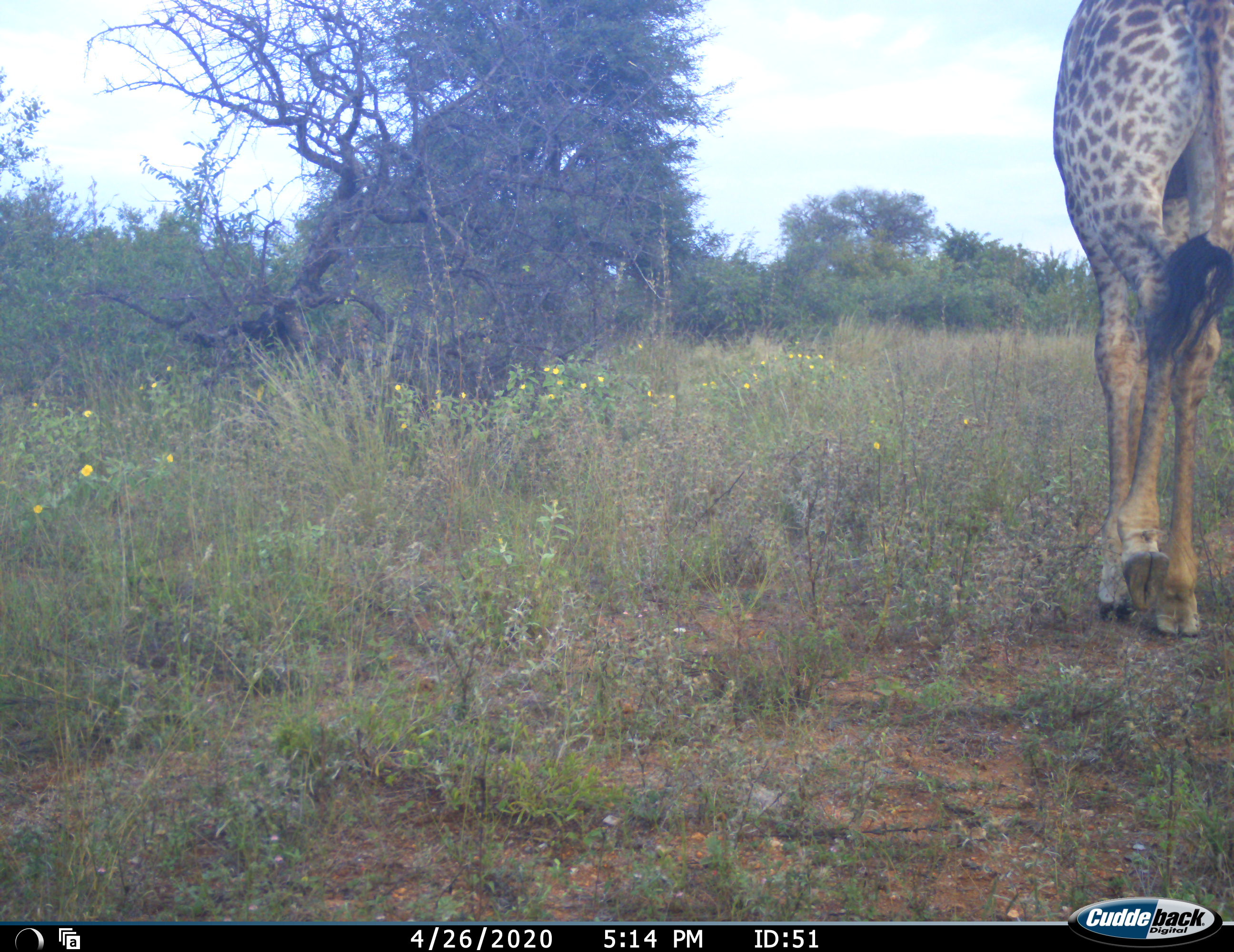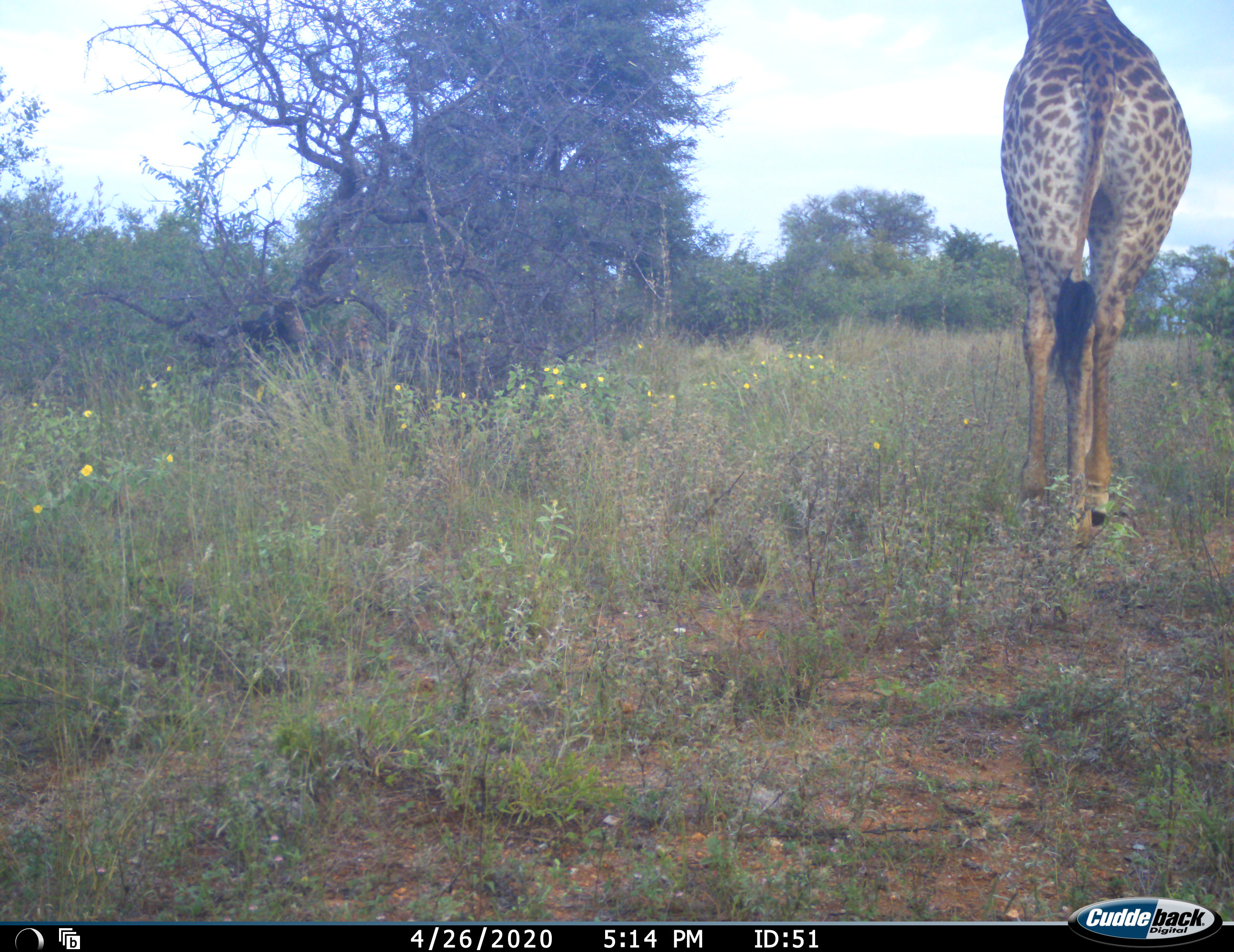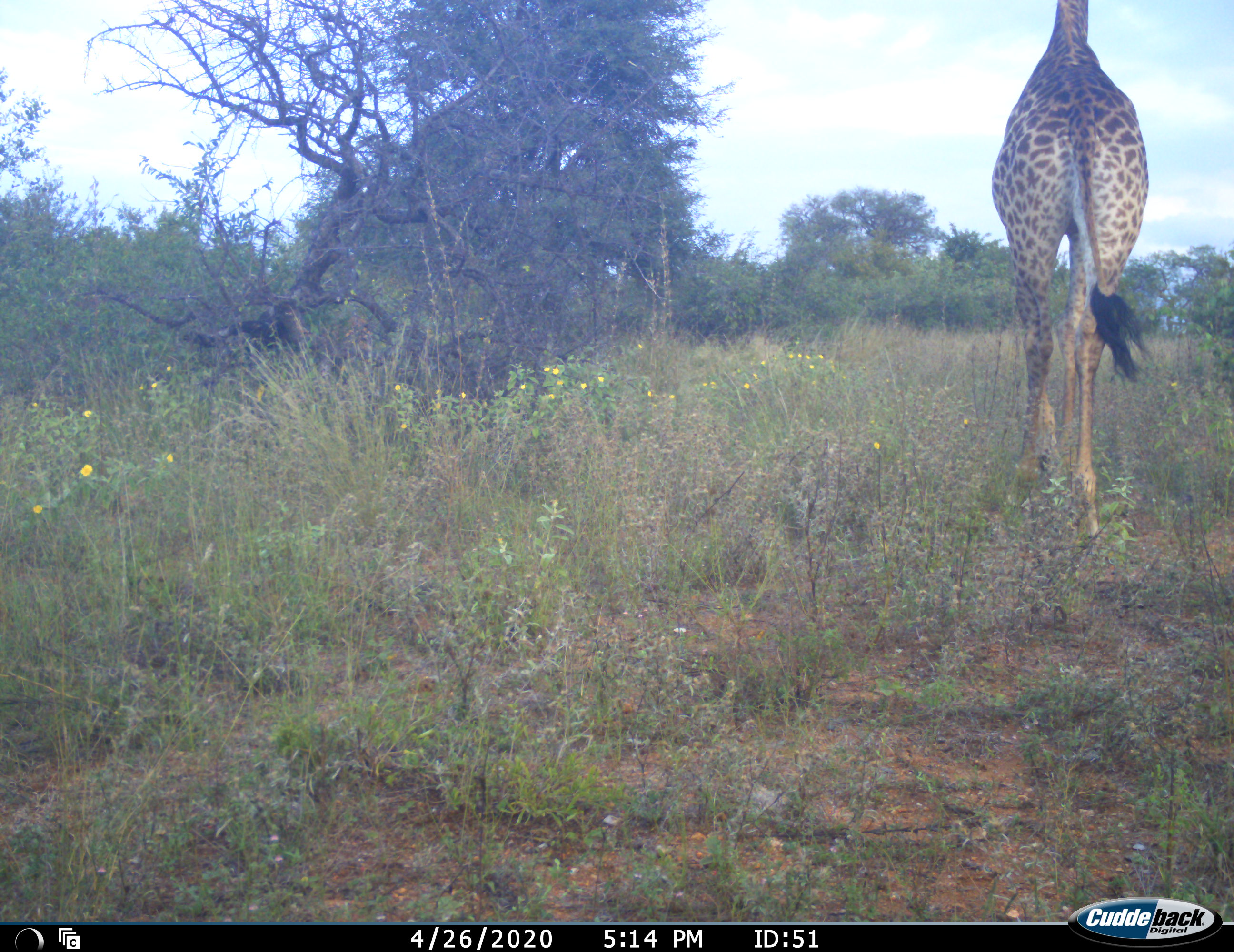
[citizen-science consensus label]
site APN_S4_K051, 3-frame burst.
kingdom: Animalia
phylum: Chordata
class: Mammalia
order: Artiodactyla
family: Giraffidae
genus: Giraffa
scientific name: Giraffa camelopardalis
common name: giraffe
Giraffe (Giraffa camelopardalis), count 1. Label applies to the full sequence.